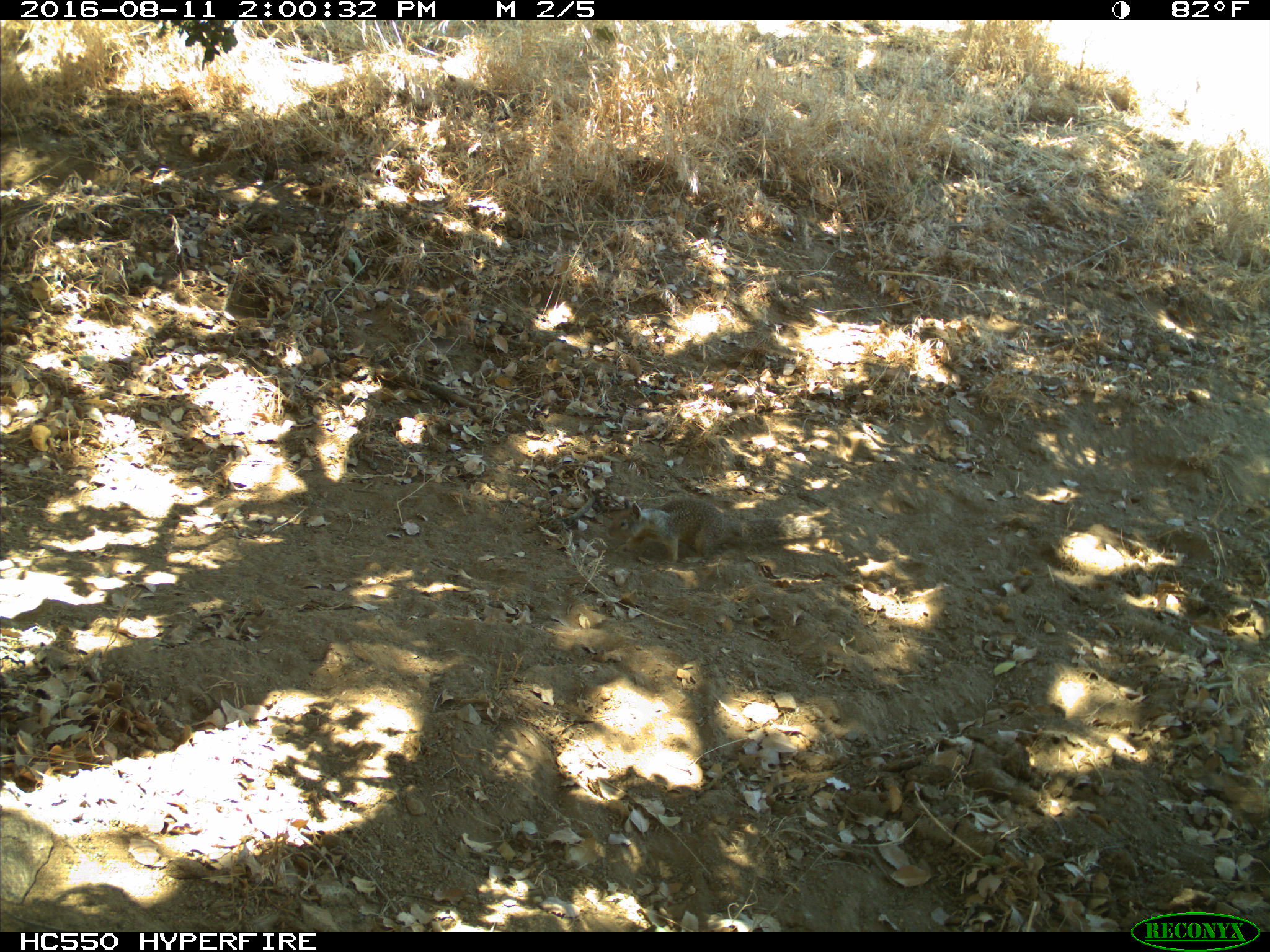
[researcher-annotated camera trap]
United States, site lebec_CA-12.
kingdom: Animalia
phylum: Chordata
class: Mammalia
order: Rodentia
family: Sciuridae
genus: Otospermophilus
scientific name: Otospermophilus beecheyi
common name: california ground squirrel